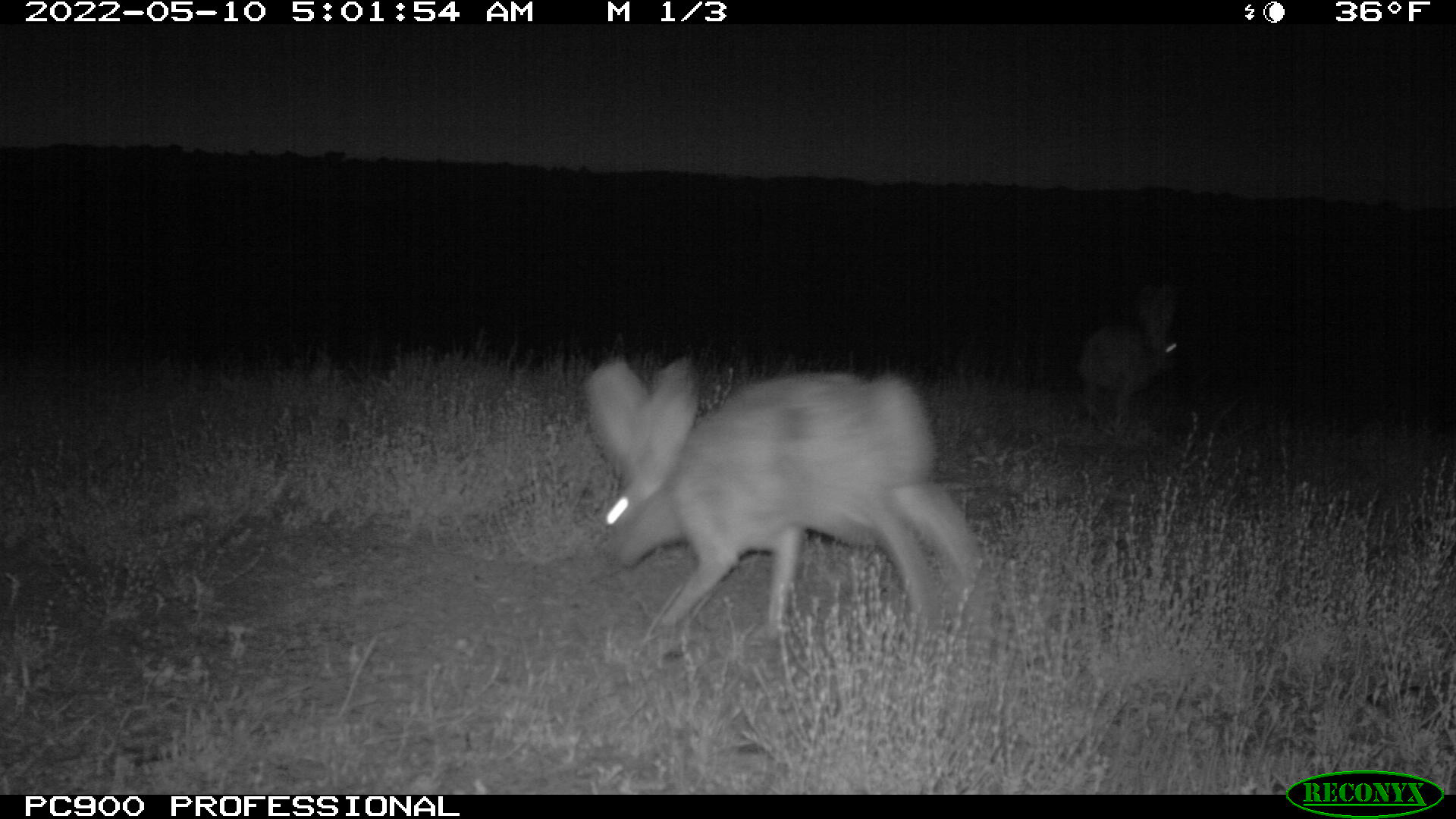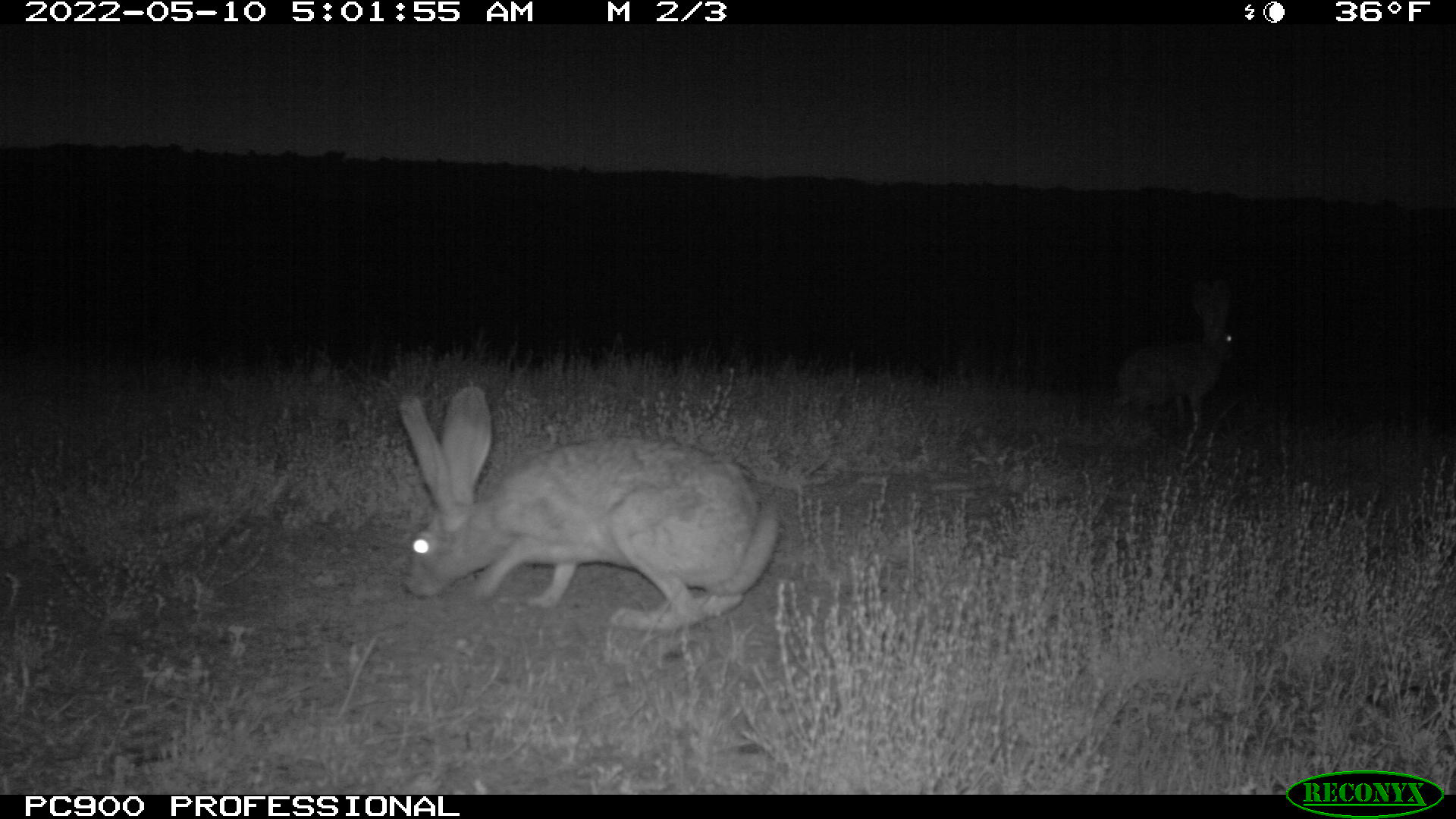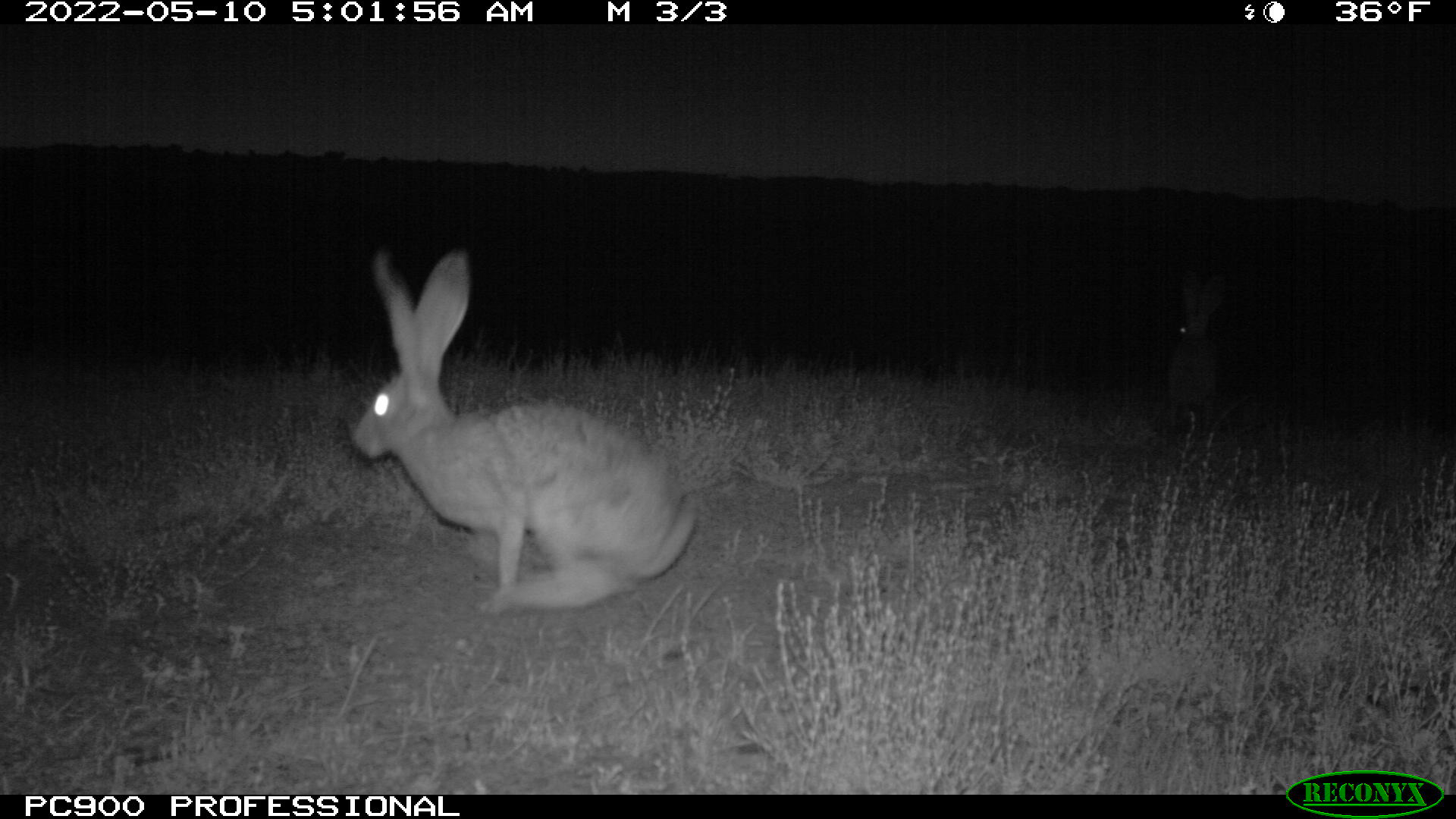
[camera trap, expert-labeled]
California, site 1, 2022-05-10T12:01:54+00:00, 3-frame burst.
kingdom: Animalia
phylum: Chordata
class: Mammalia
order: Lagomorpha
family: Leporidae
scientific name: Leporidae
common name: rabbit